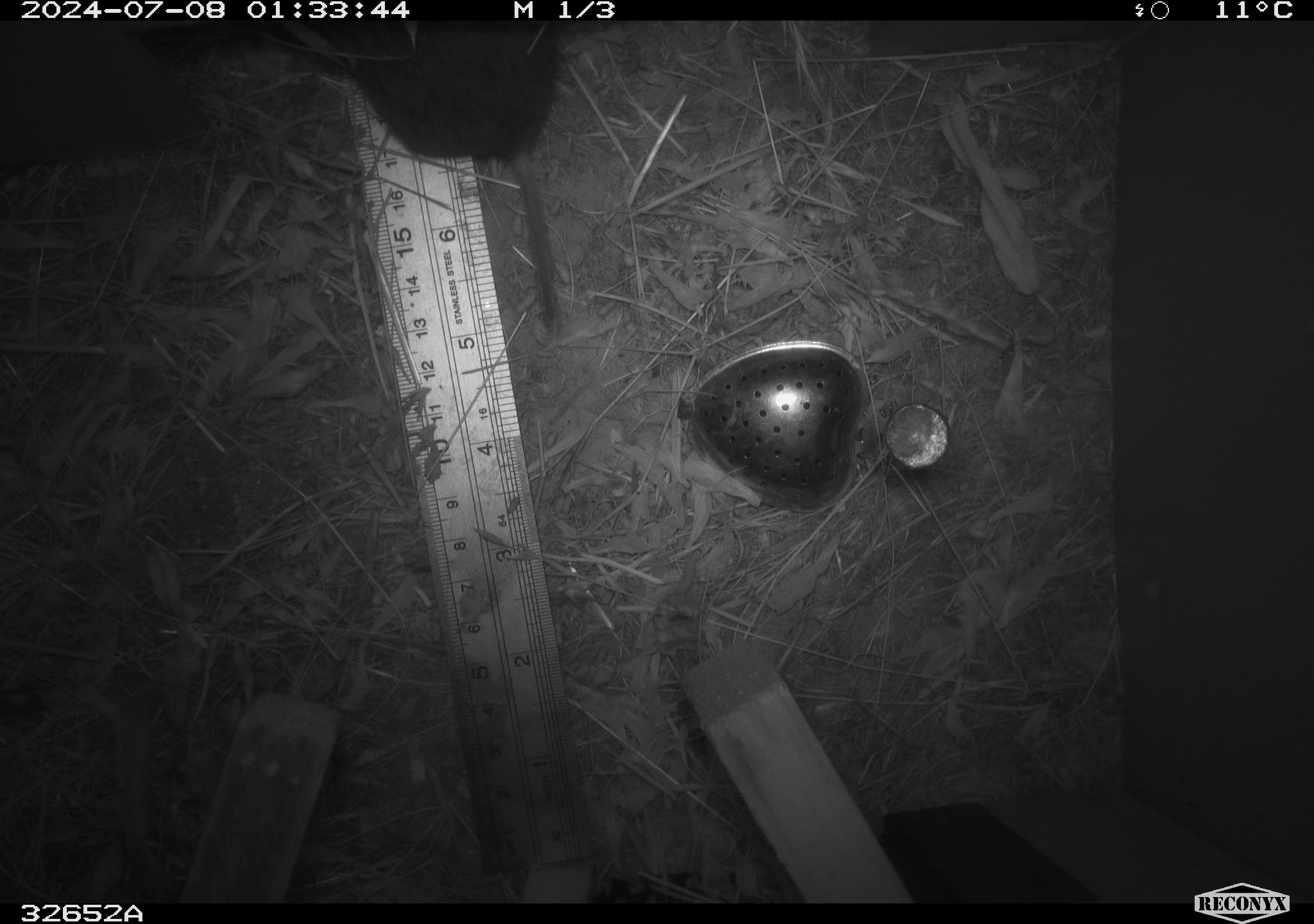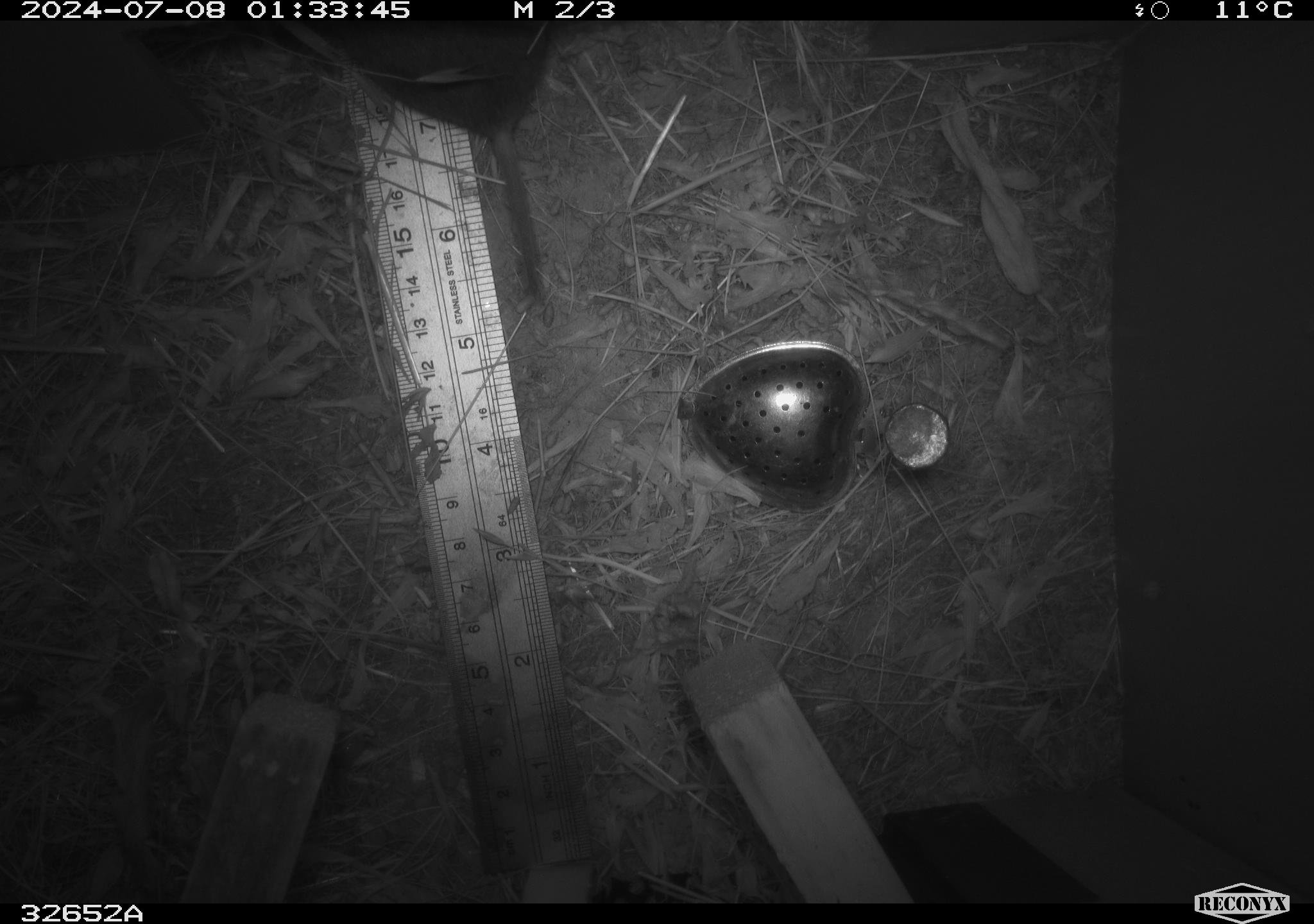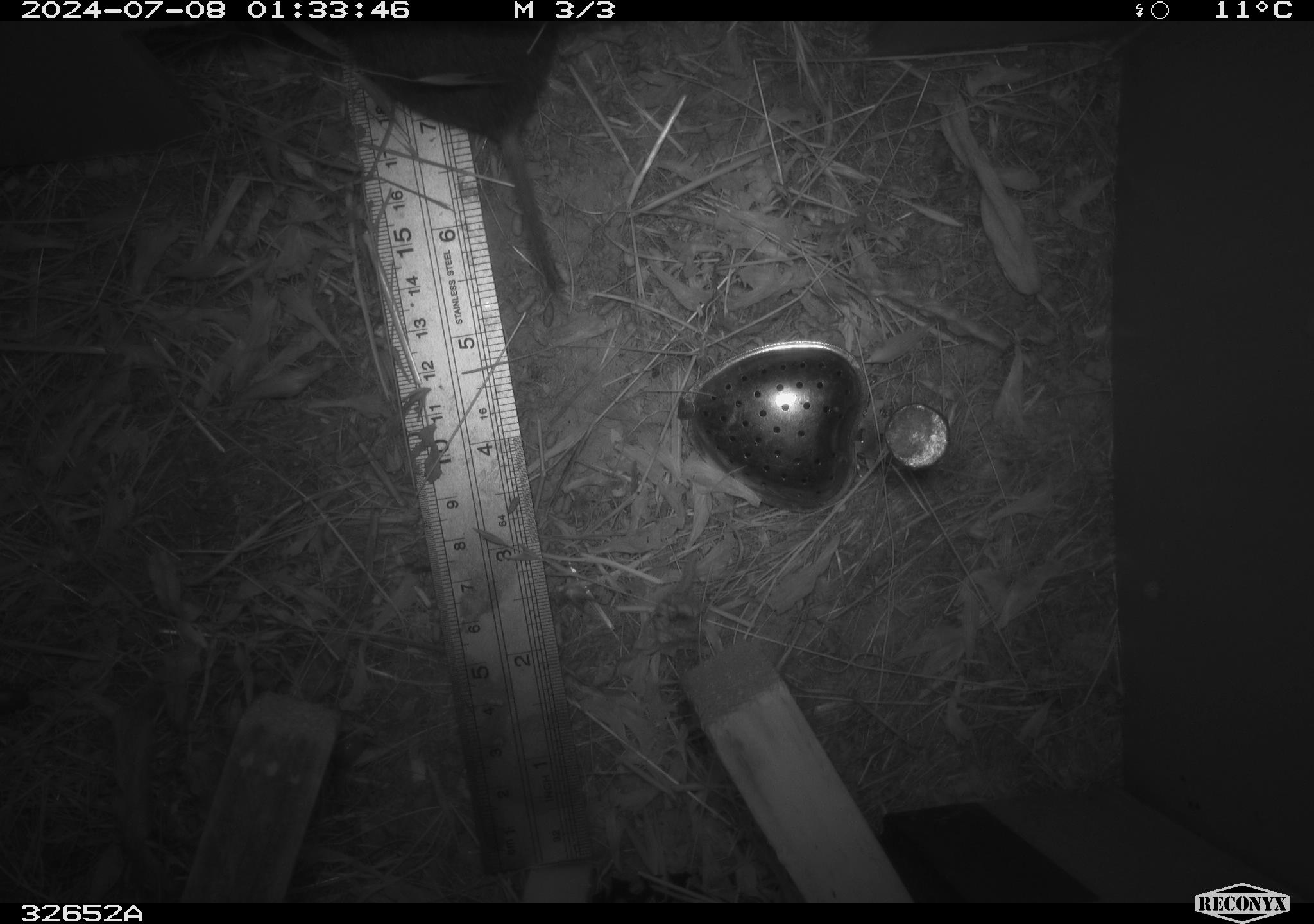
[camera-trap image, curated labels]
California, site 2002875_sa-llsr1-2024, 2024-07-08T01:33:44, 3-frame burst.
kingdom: Animalia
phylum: Chordata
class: Mammalia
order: Rodentia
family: Cricetidae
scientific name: Arvicolinae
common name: voles, lemmings, and muskrats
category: arvicolinae subfamily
Arvicolinae subfamily (voles, lemmings, and muskrats) (Arvicolinae).